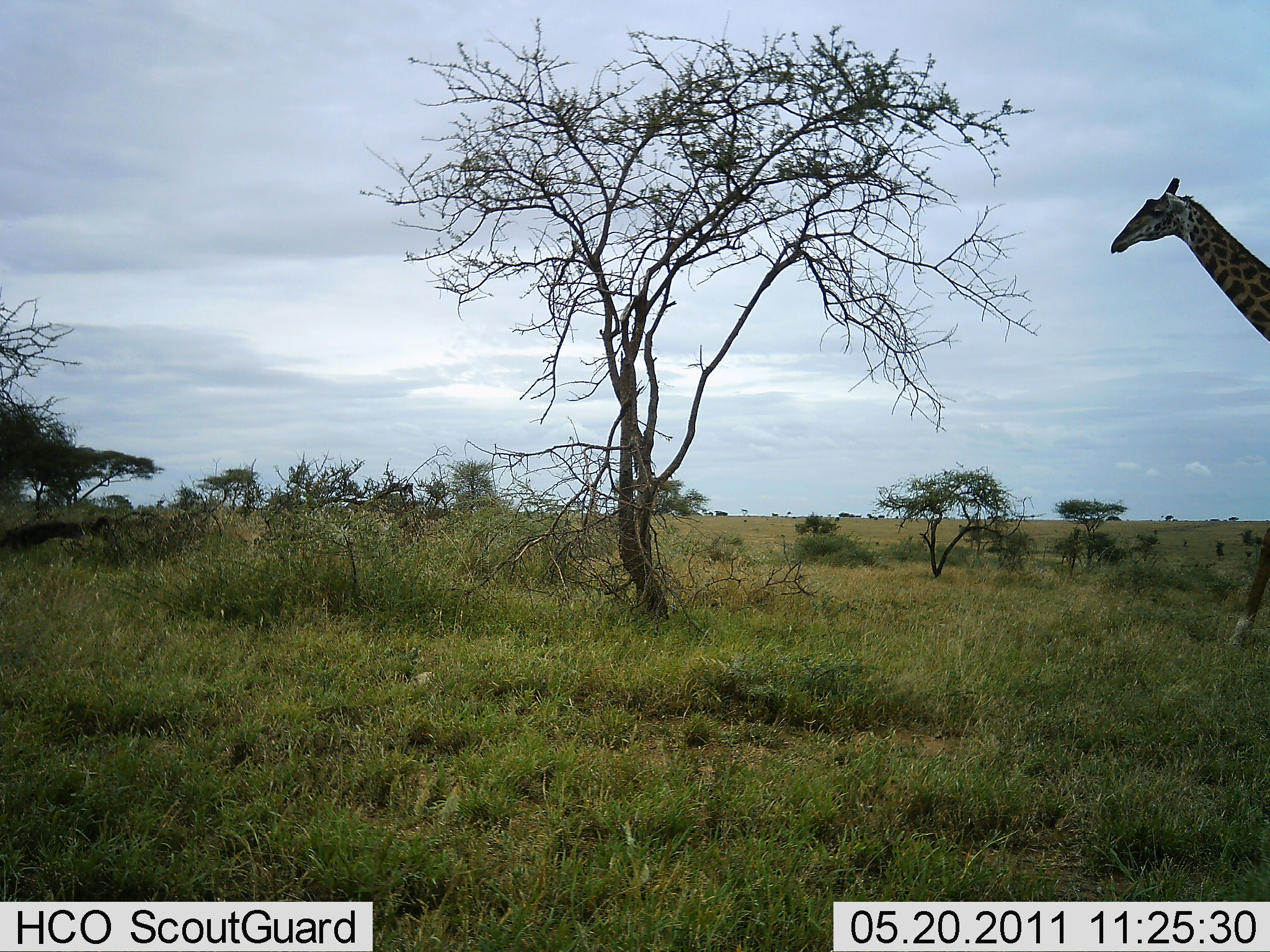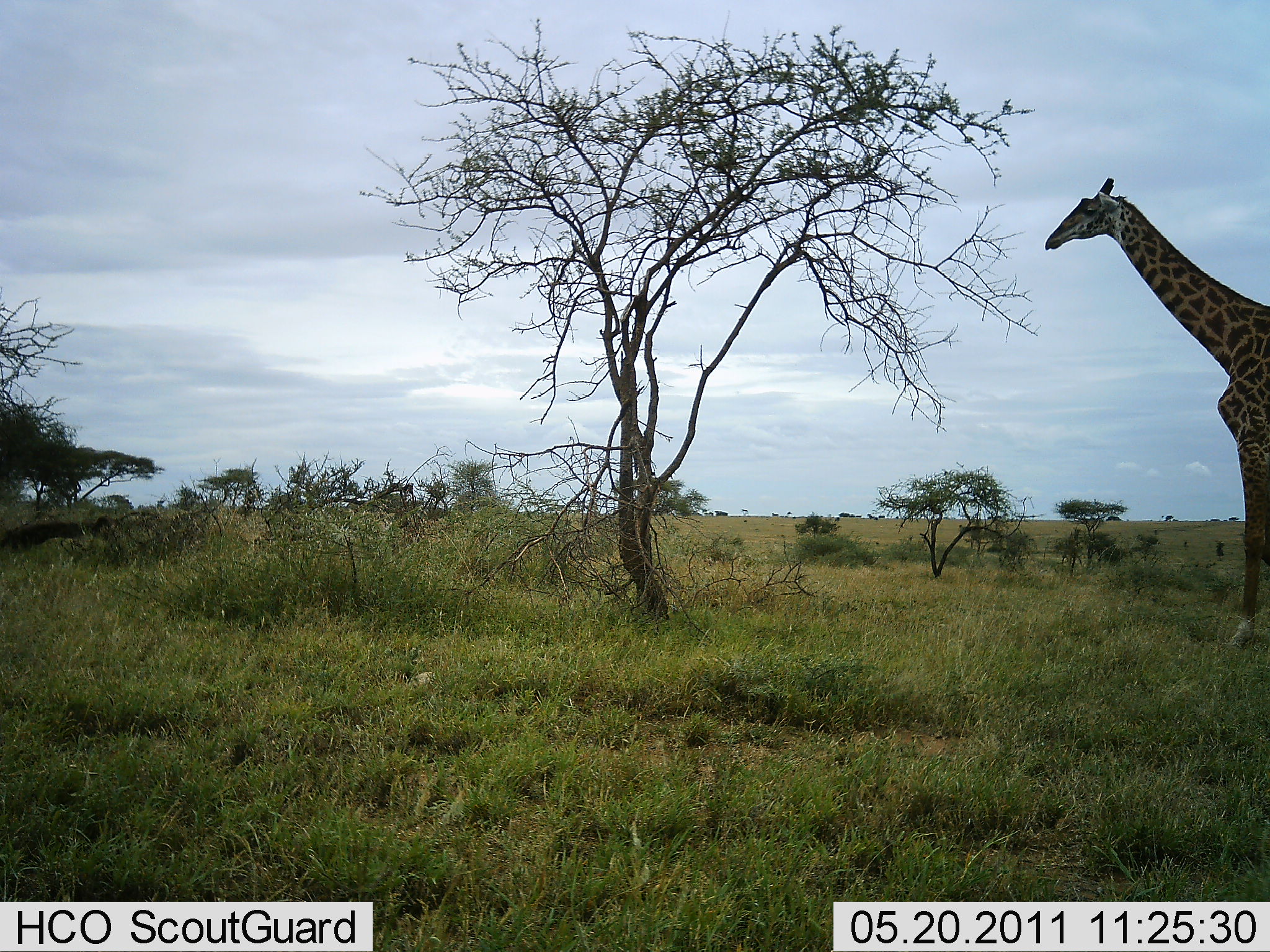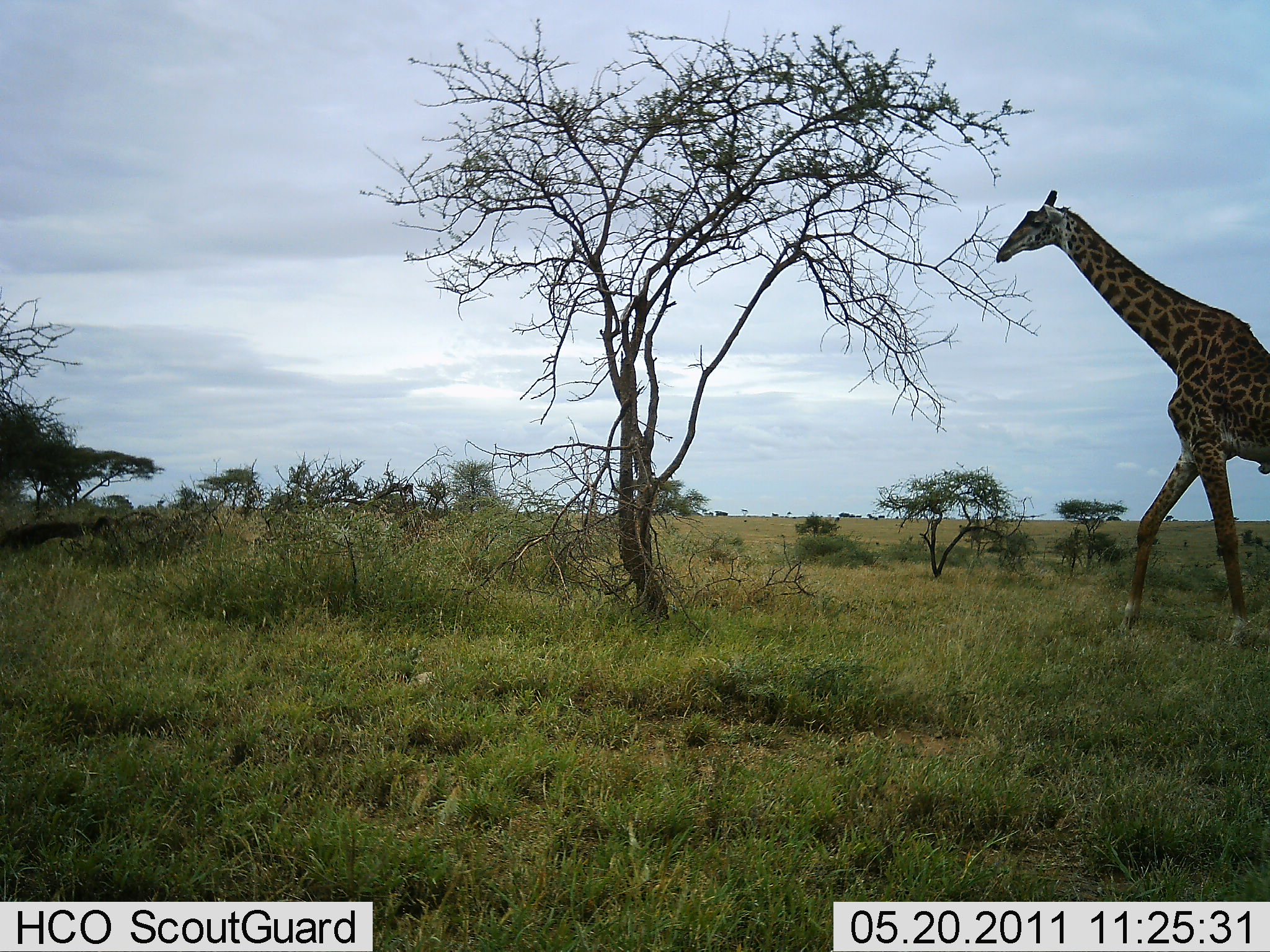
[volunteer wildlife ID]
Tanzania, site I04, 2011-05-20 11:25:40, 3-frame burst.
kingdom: Animalia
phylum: Chordata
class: Mammalia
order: Artiodactyla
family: Giraffidae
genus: Giraffa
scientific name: Giraffa camelopardalis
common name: giraffe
Giraffe (Giraffa camelopardalis), count 1. Behavior (volunteer vote fractions): standing 0%, resting 0%, moving 100%, interacting 0%. Young present (vote fraction): 0%. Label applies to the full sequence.